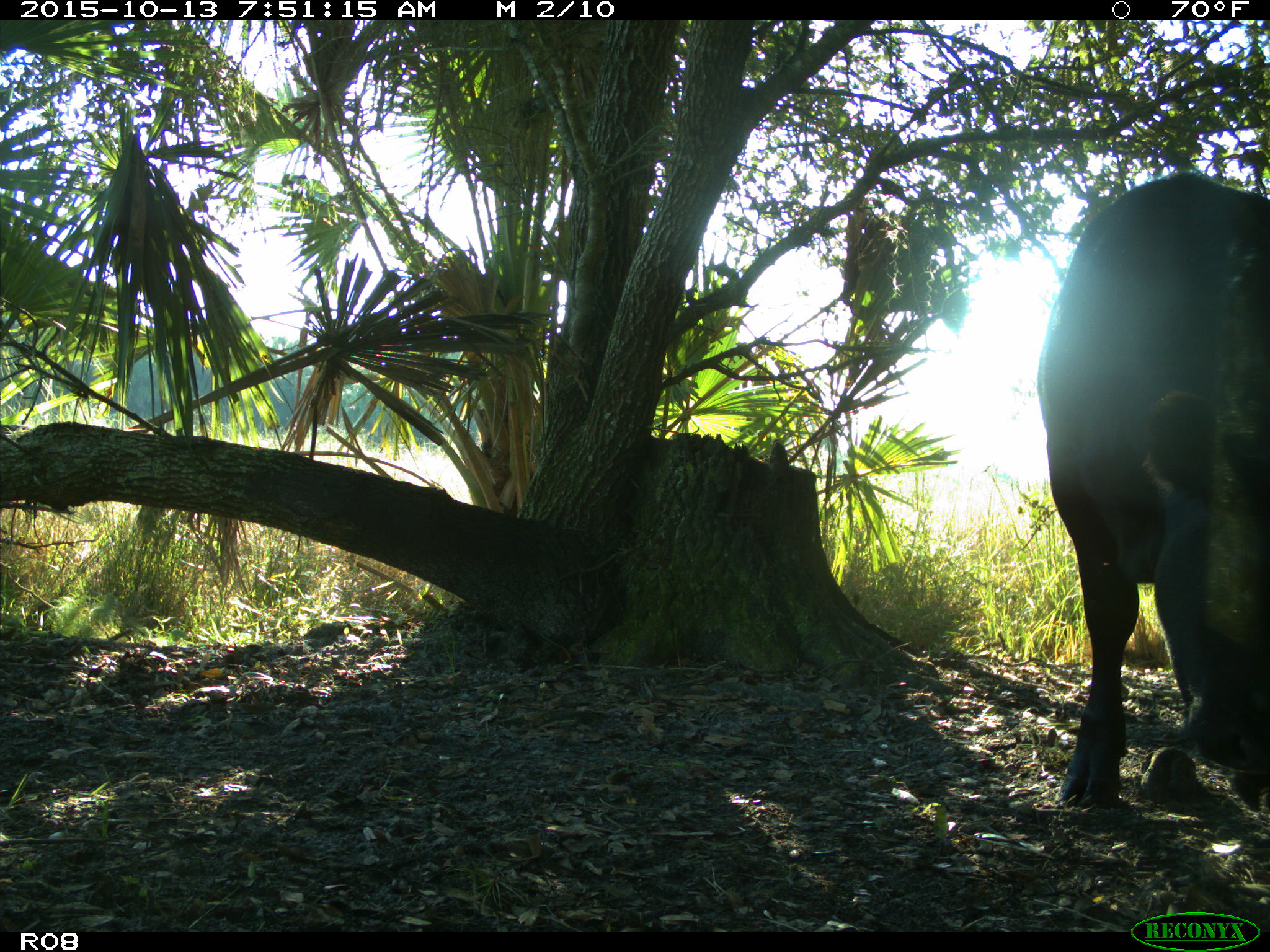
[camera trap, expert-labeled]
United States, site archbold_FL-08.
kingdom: Animalia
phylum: Chordata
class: Mammalia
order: Artiodactyla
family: Bovidae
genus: Bos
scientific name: Bos taurus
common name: domestic cow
Bos taurus (domestic cow).